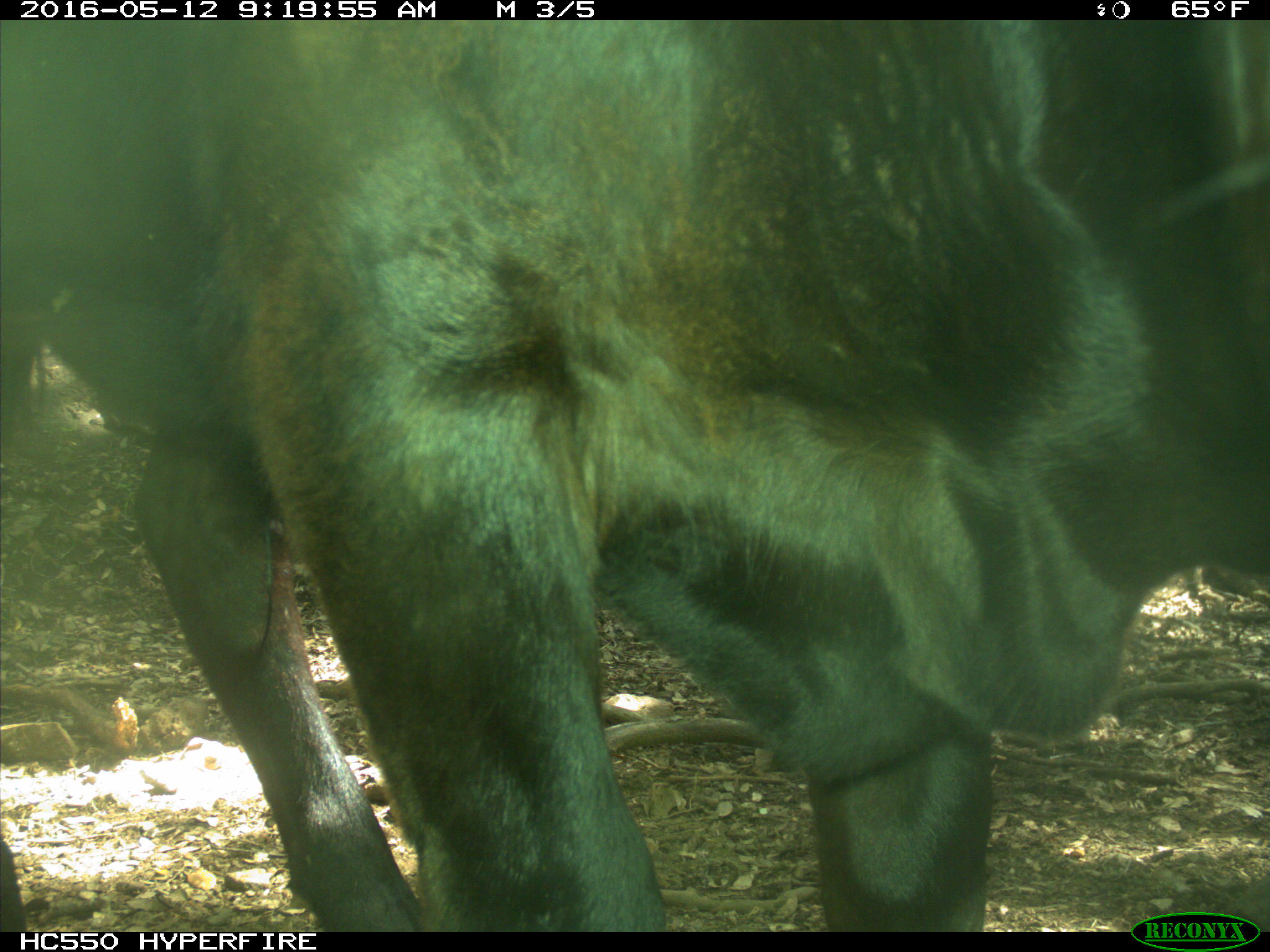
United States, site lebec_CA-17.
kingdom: Animalia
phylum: Chordata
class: Mammalia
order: Artiodactyla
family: Bovidae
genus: Bos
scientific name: Bos taurus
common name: domestic cow